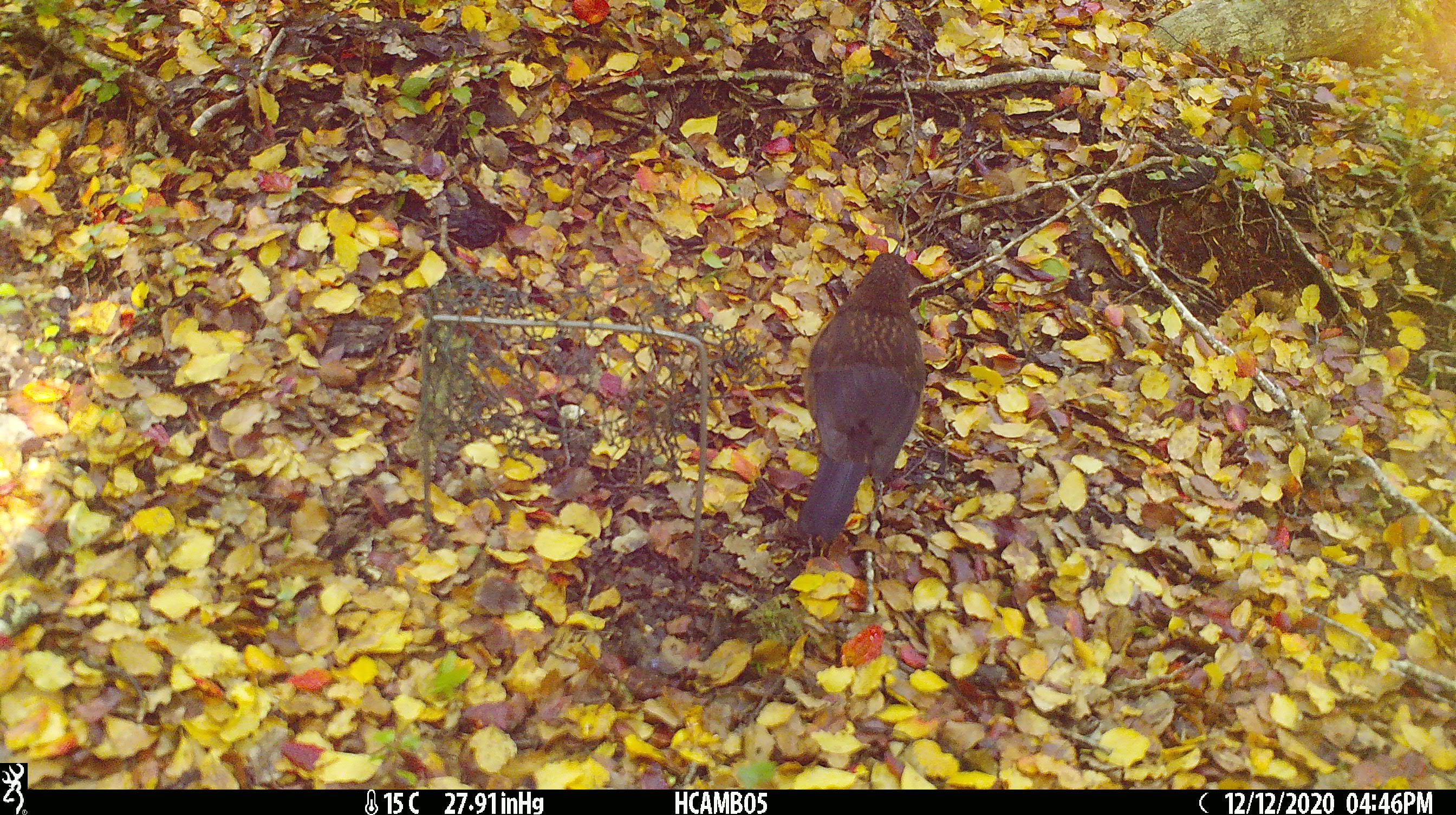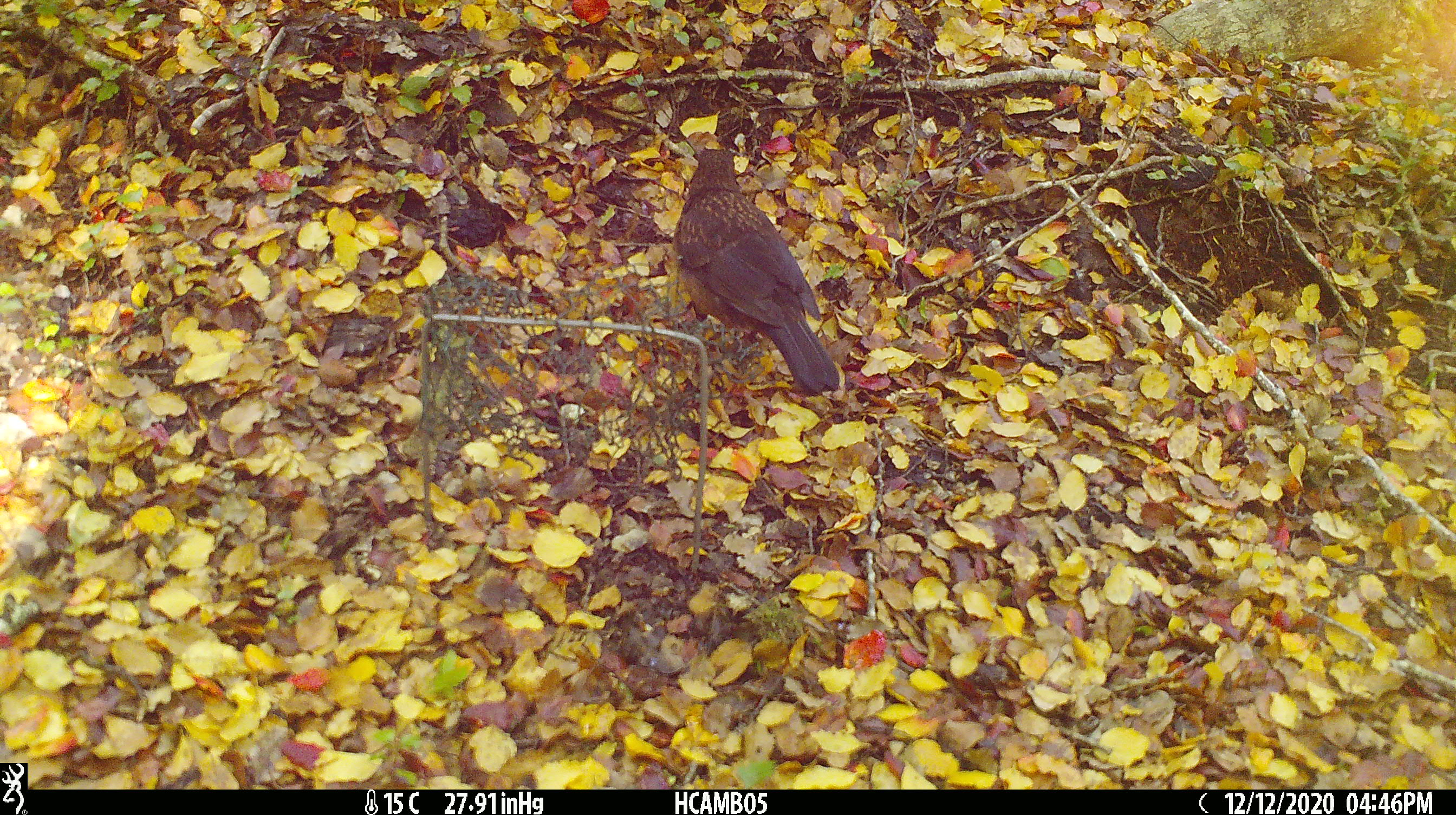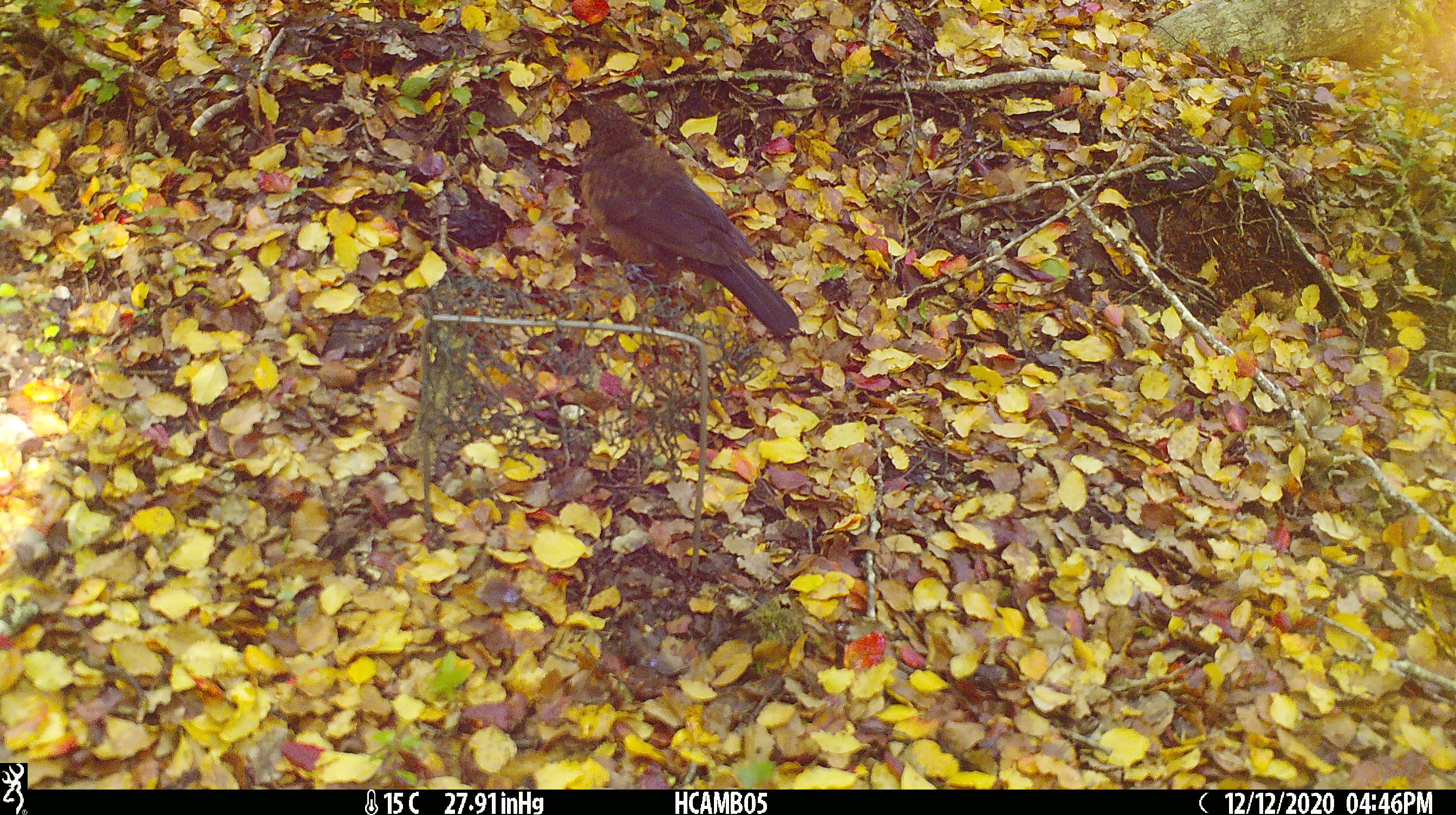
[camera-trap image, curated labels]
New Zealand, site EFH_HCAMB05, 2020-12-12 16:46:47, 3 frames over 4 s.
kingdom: Animalia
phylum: Chordata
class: Aves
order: Passeriformes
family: Turdidae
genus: Turdus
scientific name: Turdus merula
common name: eurasian blackbird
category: blackbird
Blackbird (eurasian blackbird) (Turdus merula).